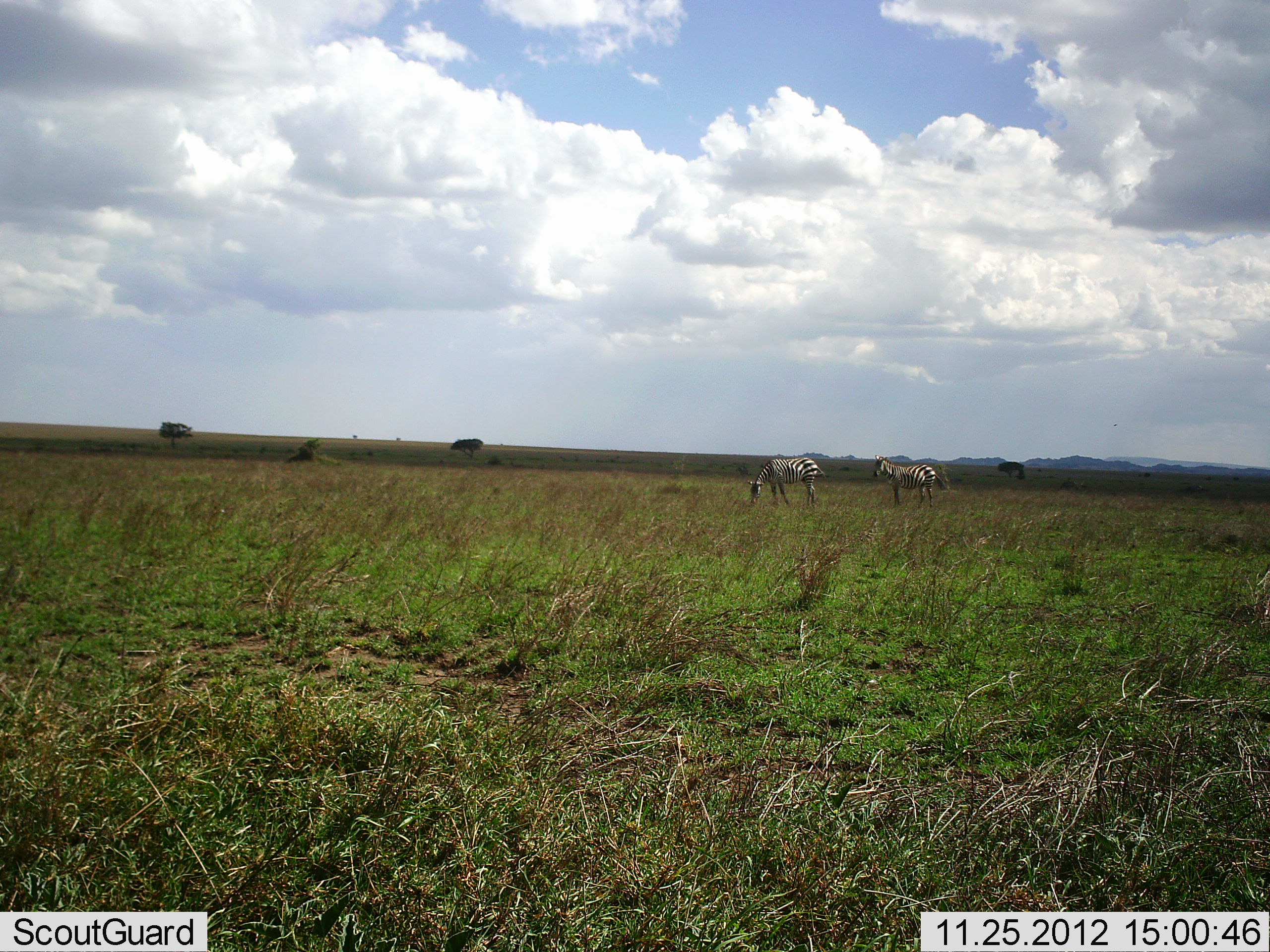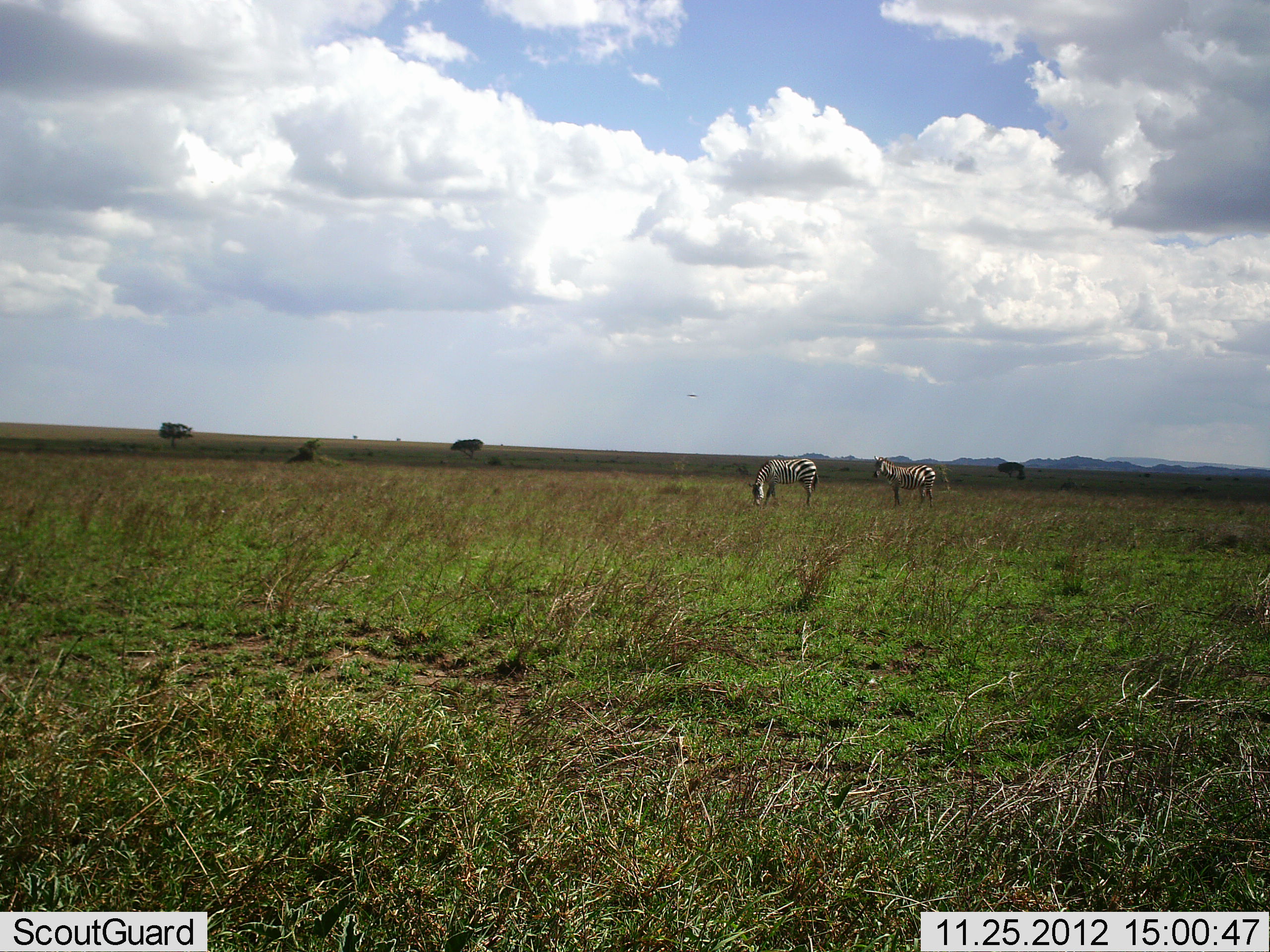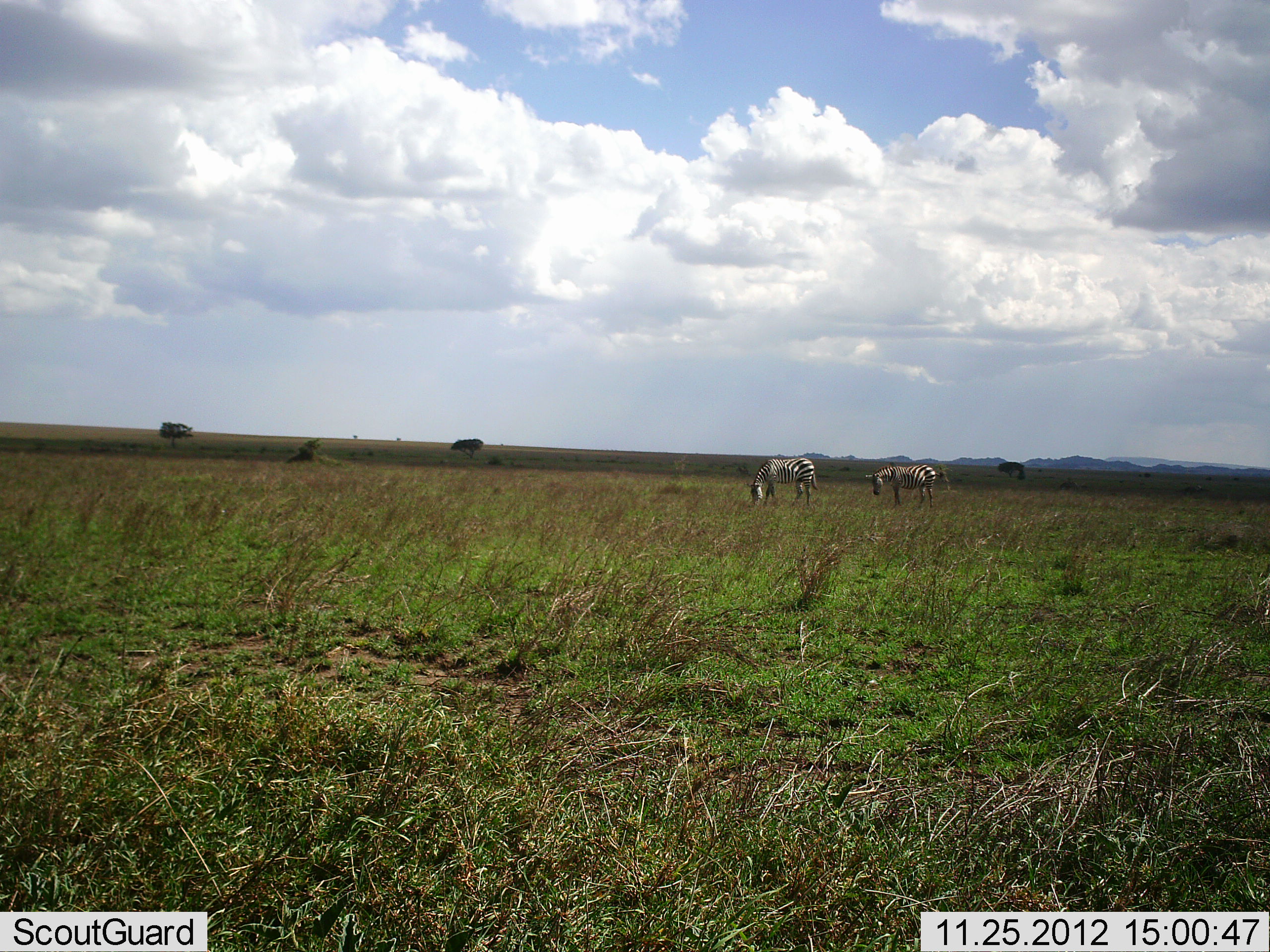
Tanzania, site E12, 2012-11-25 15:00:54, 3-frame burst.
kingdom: Animalia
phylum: Chordata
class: Mammalia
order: Perissodactyla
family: Equidae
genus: Equus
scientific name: Equus quagga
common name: plains zebra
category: zebra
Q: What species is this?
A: Zebra (plains zebra) (Equus quagga).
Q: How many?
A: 2.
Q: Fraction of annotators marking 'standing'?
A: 91%.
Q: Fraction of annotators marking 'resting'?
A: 0%.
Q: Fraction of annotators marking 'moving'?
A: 0%.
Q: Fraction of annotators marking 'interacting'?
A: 0%.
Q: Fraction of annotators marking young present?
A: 0%.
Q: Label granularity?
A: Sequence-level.